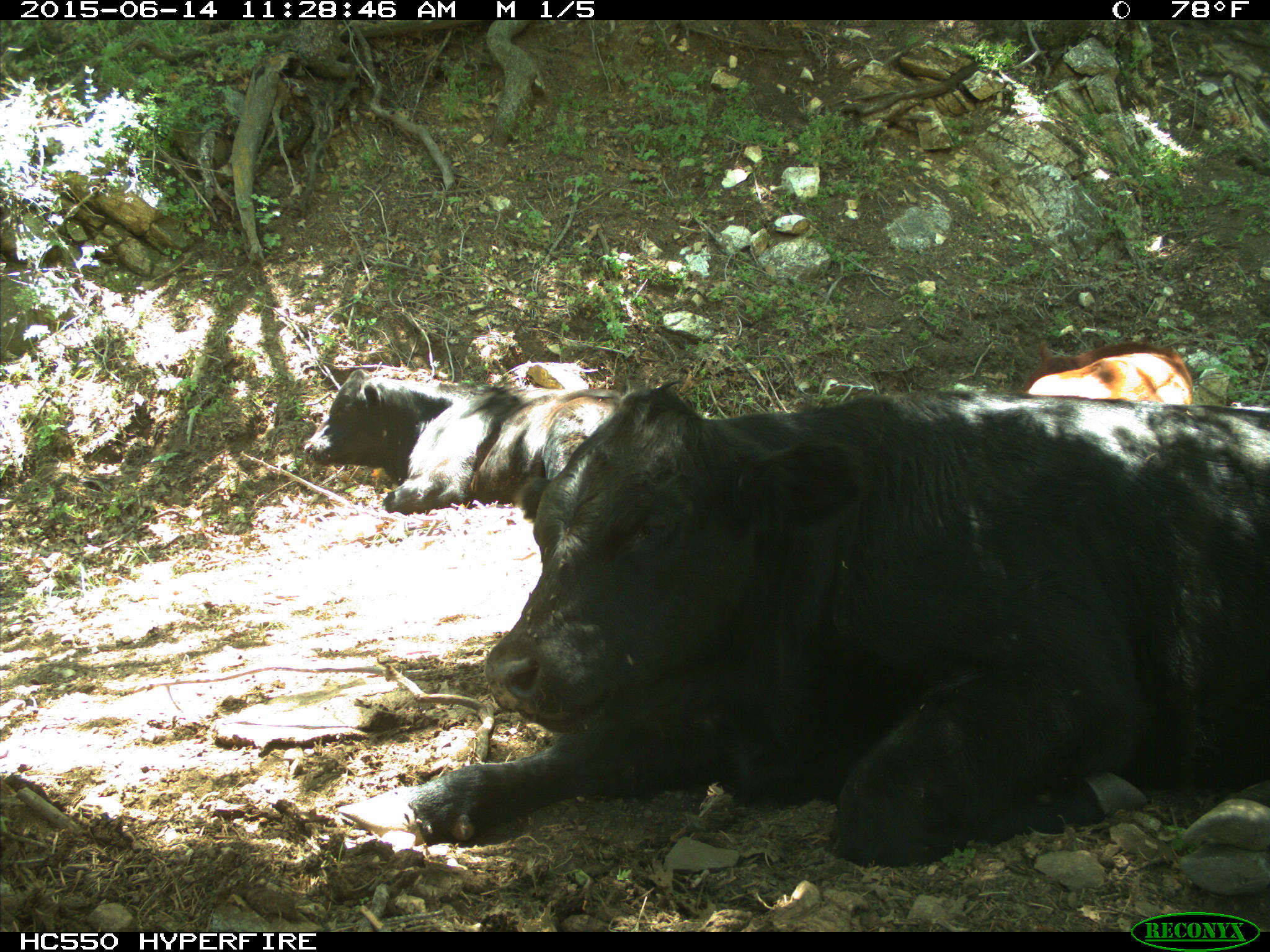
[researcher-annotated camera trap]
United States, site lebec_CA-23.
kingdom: Animalia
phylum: Chordata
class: Mammalia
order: Artiodactyla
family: Bovidae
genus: Bos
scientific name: Bos taurus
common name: domestic cow